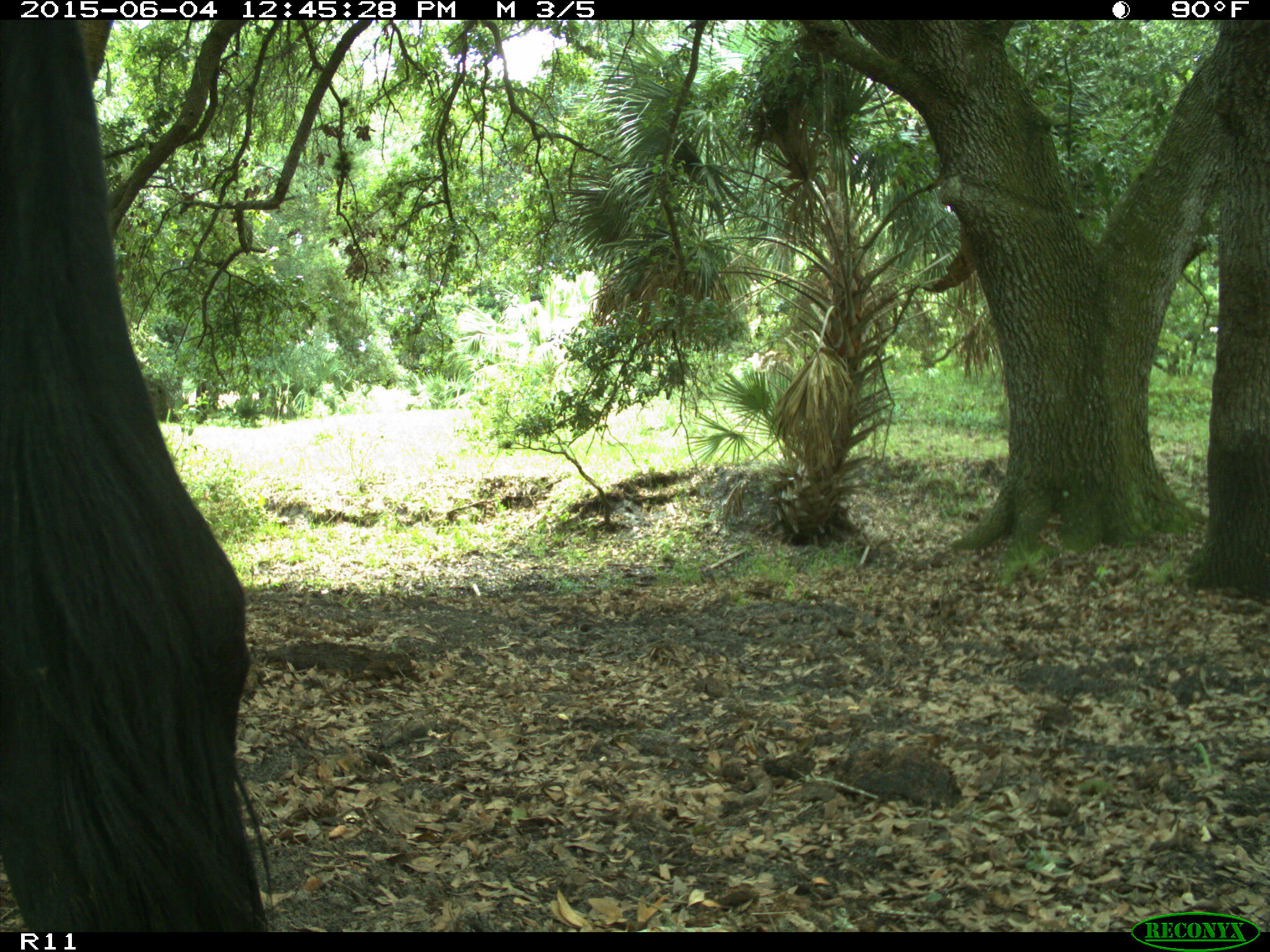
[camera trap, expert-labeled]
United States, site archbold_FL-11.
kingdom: Animalia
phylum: Chordata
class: Mammalia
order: Artiodactyla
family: Bovidae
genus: Bos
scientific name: Bos taurus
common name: domestic cow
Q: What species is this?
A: Bos taurus (domestic cow).